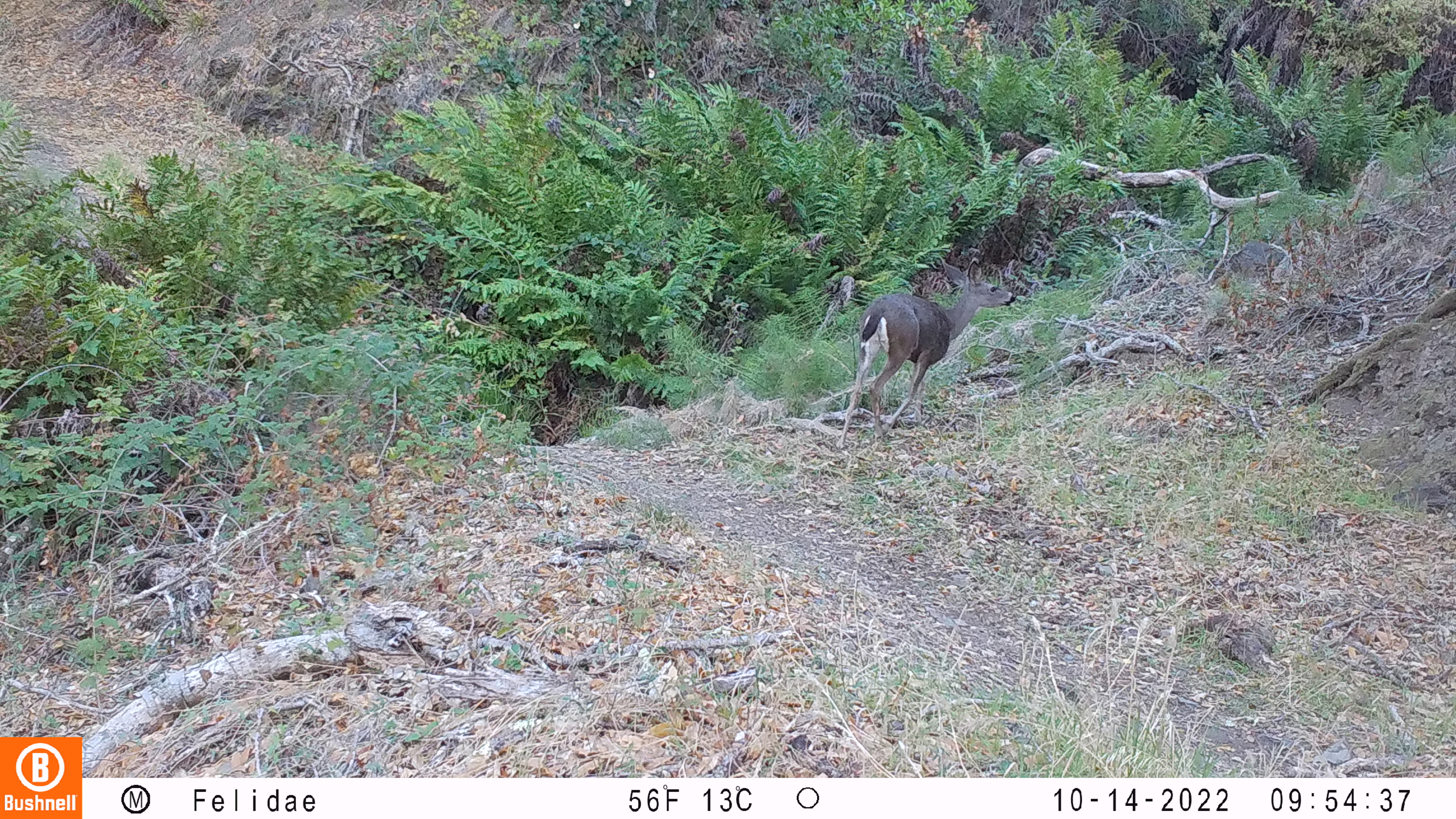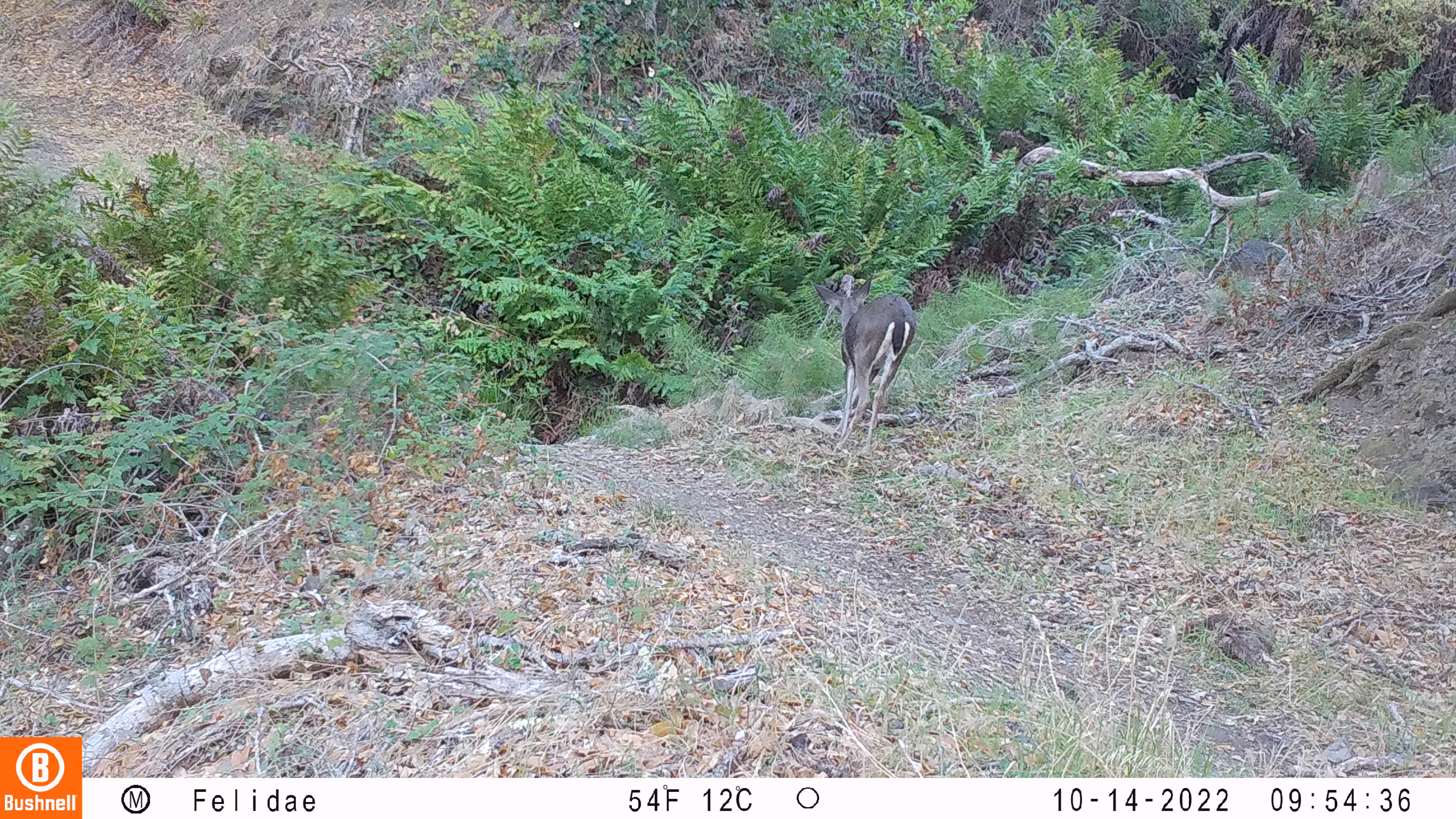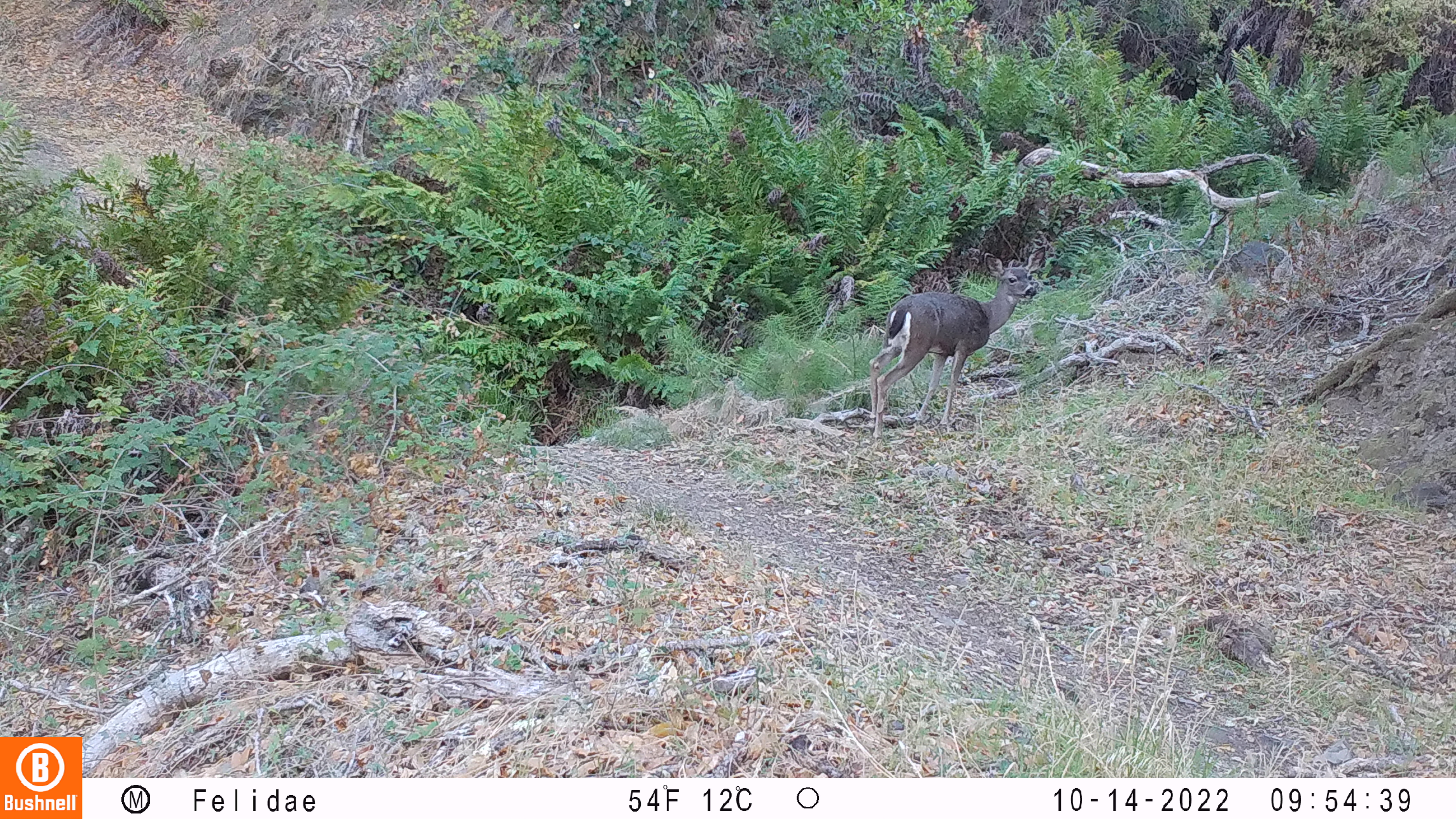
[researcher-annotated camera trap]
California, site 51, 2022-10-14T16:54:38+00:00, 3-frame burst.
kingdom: Animalia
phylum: Chordata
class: Mammalia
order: Artiodactyla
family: Cervidae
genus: Odocoileus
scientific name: Odocoileus hemionus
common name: mule deer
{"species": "mule deer (Odocoileus hemionus)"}